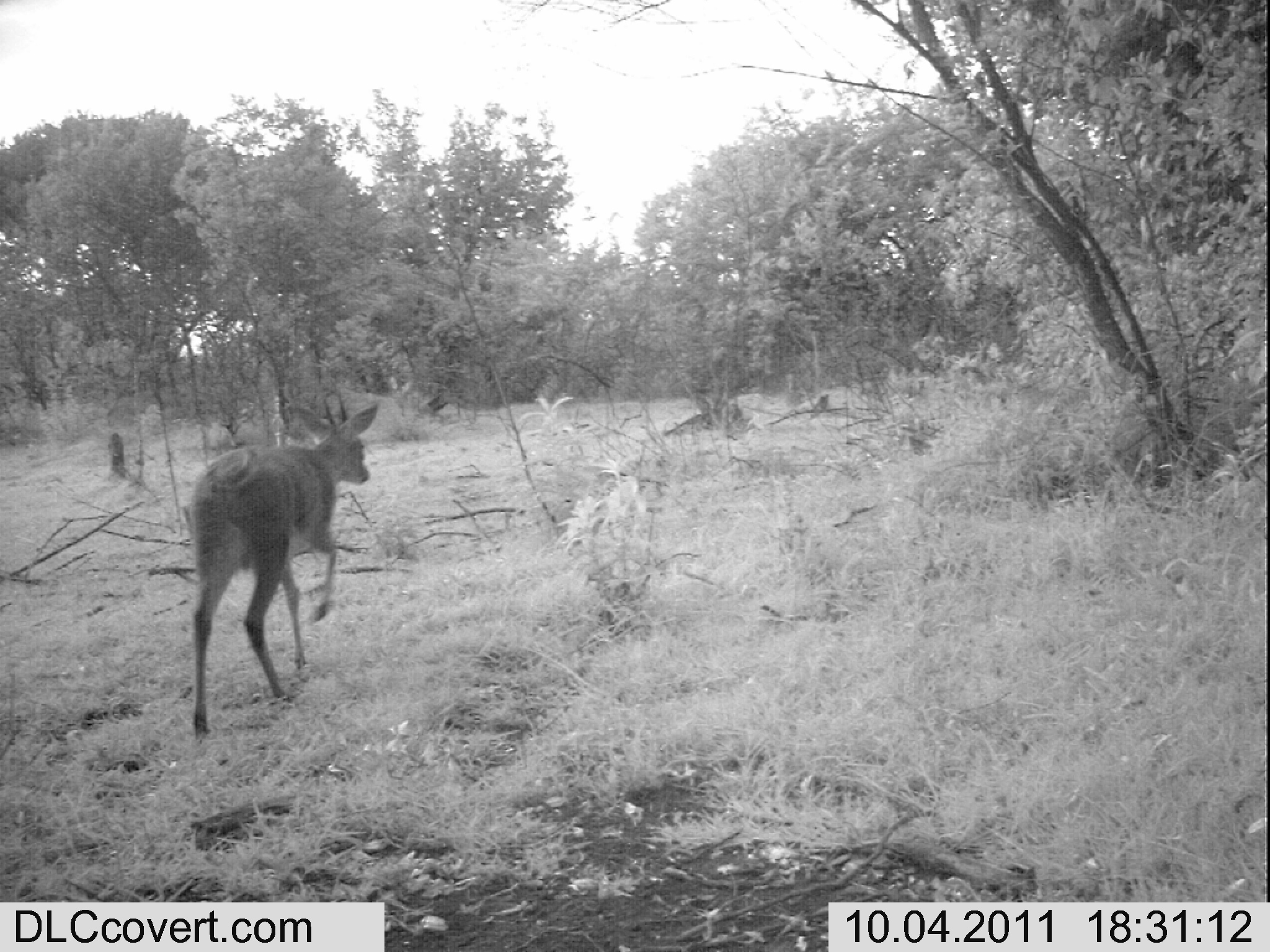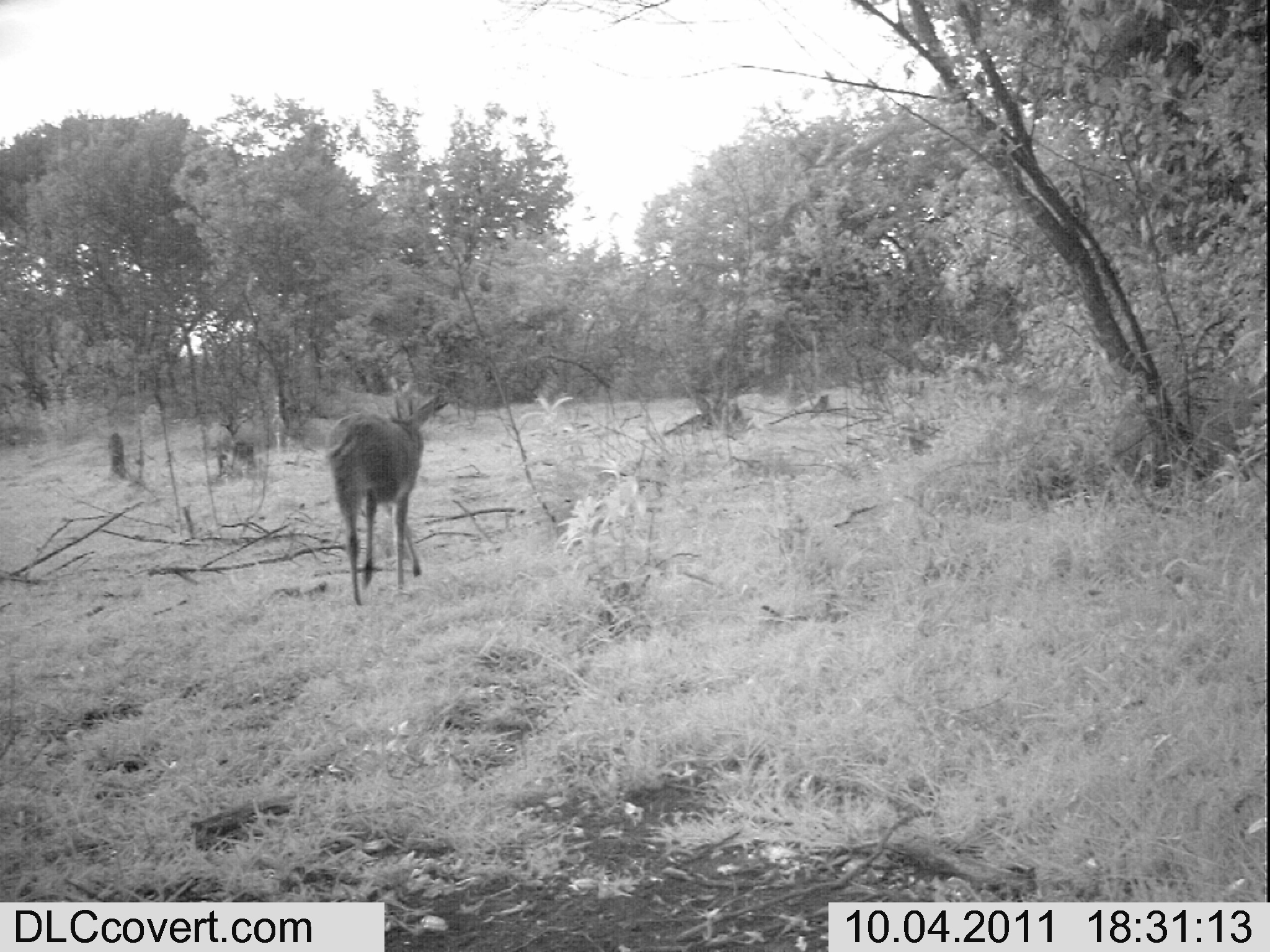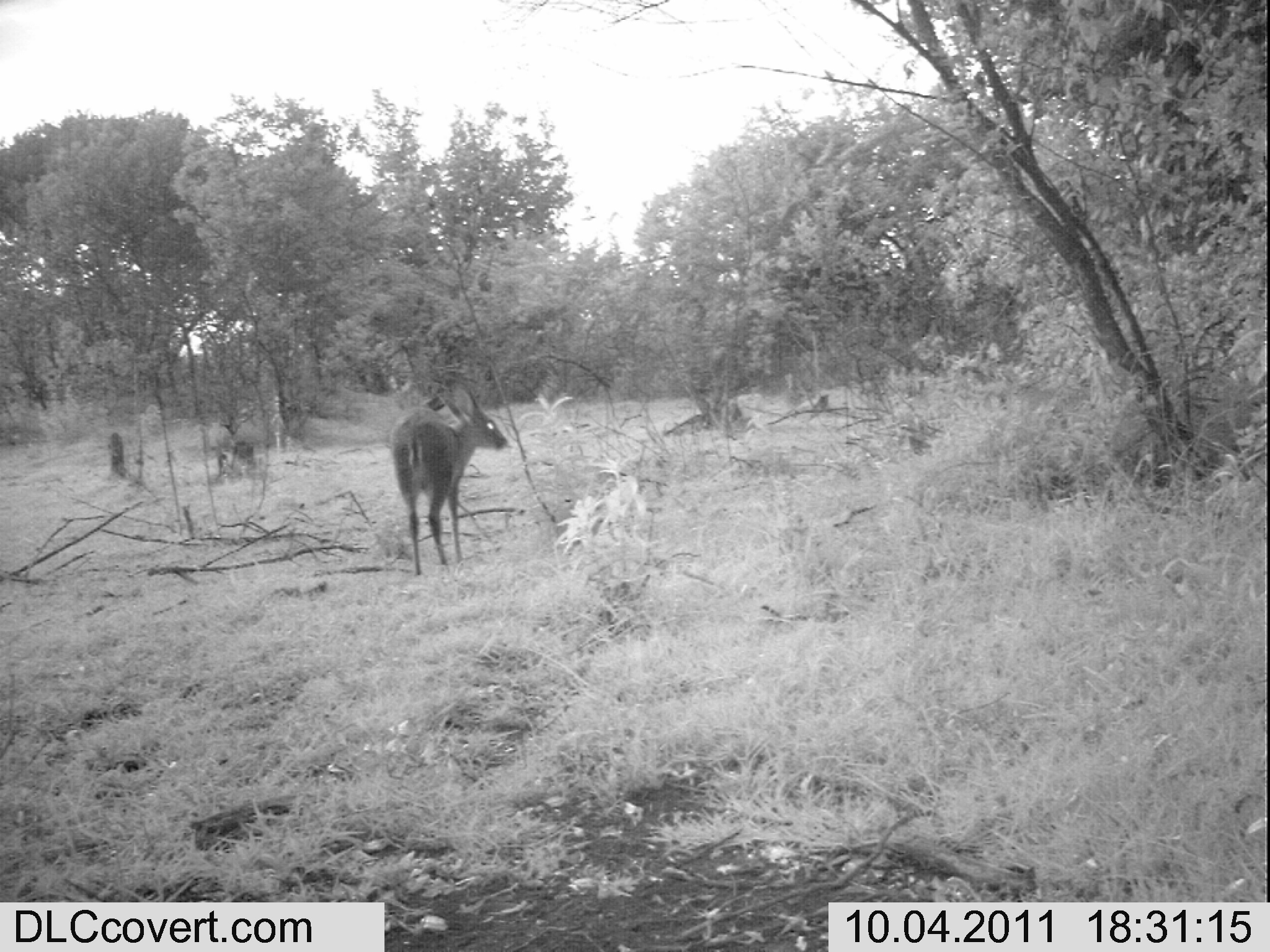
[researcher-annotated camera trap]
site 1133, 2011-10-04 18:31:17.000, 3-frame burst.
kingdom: Animalia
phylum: Chordata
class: Mammalia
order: Artiodactyla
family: Bovidae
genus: Sylvicapra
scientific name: Sylvicapra grimmia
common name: bush duiker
Sylvicapra grimmia (bush duiker), count 1.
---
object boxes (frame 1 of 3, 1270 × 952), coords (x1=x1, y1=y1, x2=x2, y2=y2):
sylvicapra grimmia: (x1=188, y1=402, x2=379, y2=736)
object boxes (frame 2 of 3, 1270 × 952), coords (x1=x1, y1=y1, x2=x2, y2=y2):
sylvicapra grimmia: (x1=324, y1=394, x2=449, y2=606)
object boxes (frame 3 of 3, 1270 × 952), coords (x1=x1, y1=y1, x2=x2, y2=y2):
sylvicapra grimmia: (x1=390, y1=387, x2=509, y2=575)